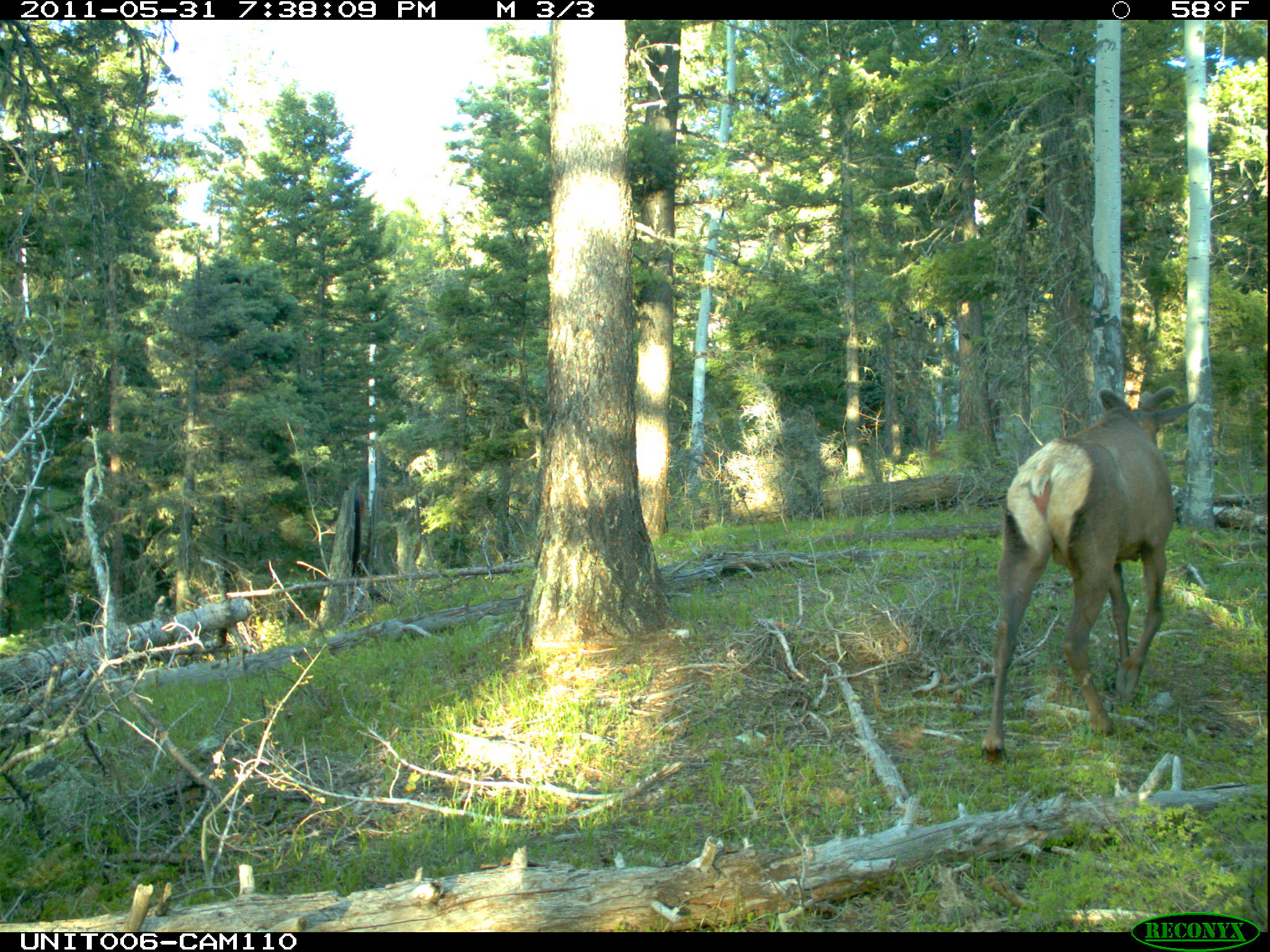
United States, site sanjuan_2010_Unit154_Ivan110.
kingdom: Animalia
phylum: Chordata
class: Mammalia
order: Artiodactyla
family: Cervidae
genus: Cervus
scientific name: Cervus elaphus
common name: red deer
Cervus elaphus (red deer).